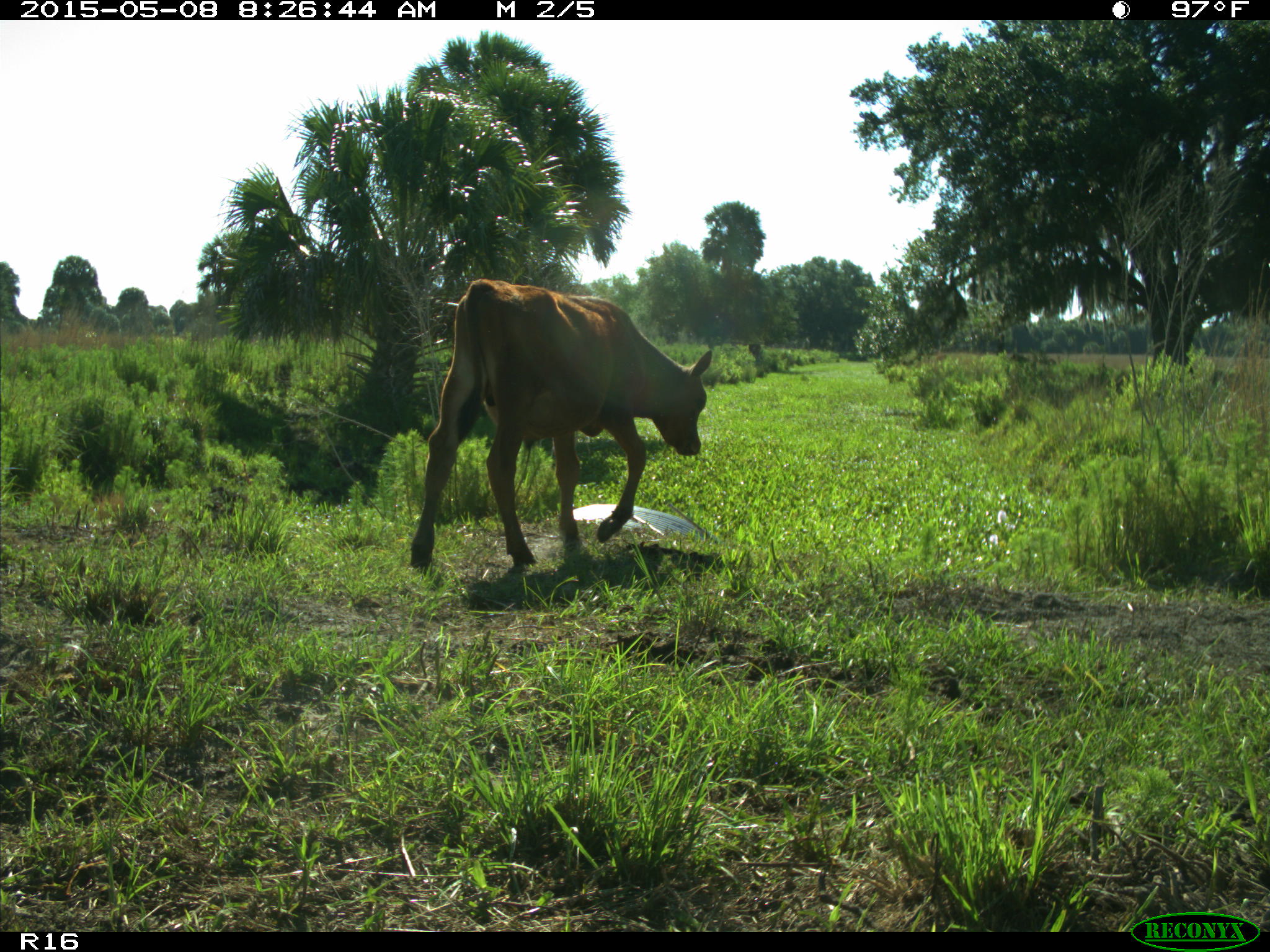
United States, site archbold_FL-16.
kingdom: Animalia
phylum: Chordata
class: Mammalia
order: Artiodactyla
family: Bovidae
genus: Bos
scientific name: Bos taurus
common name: domestic cow